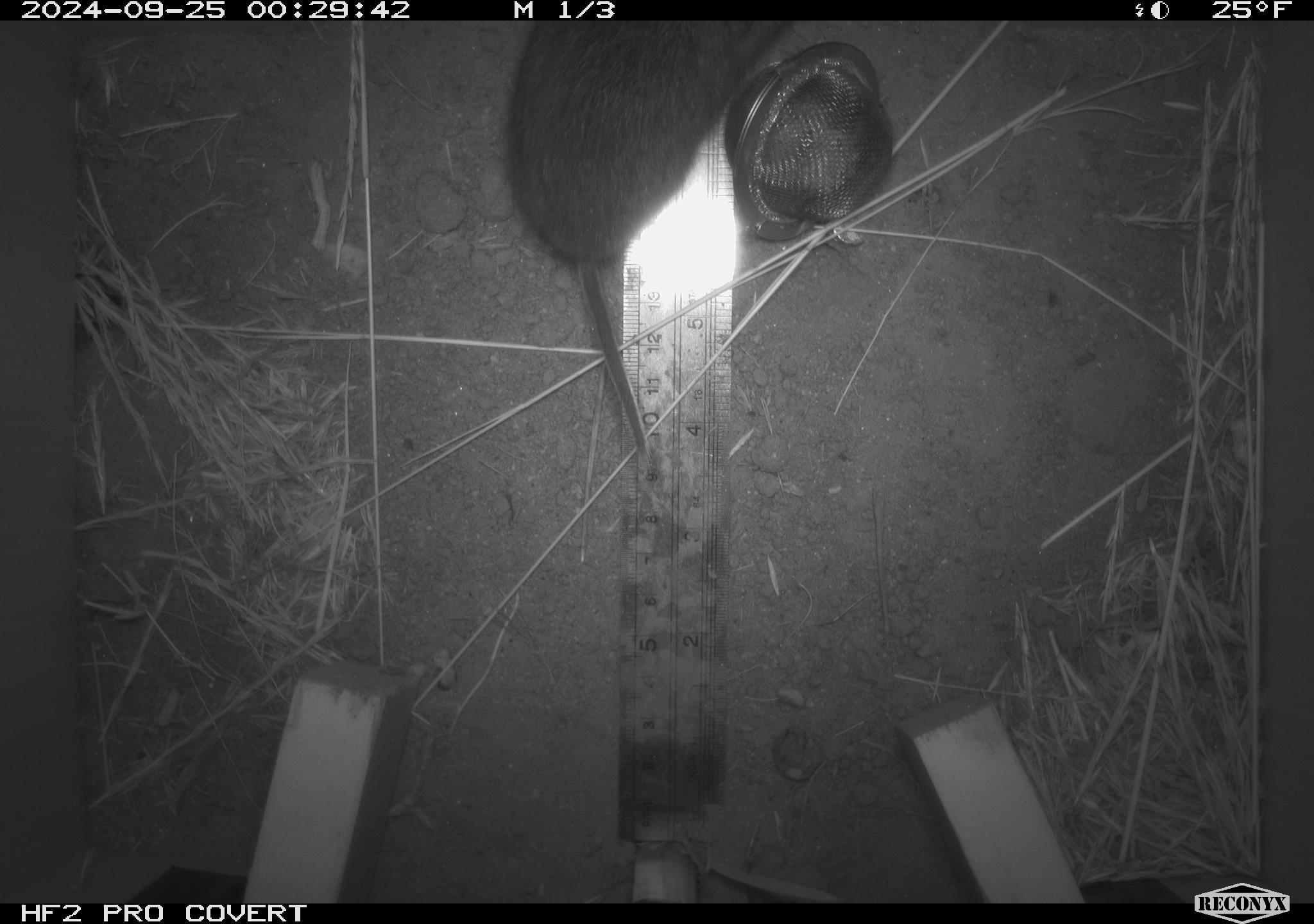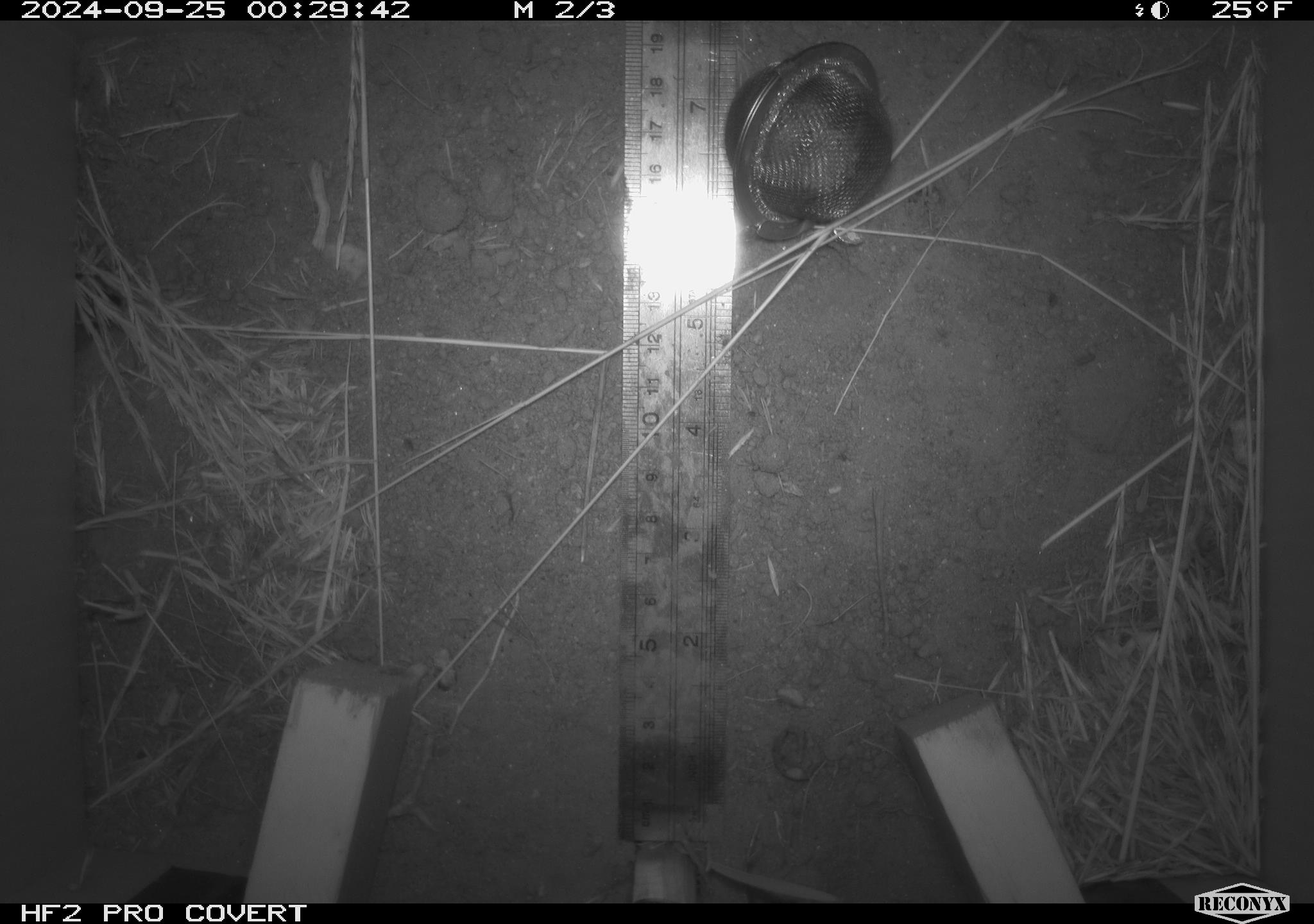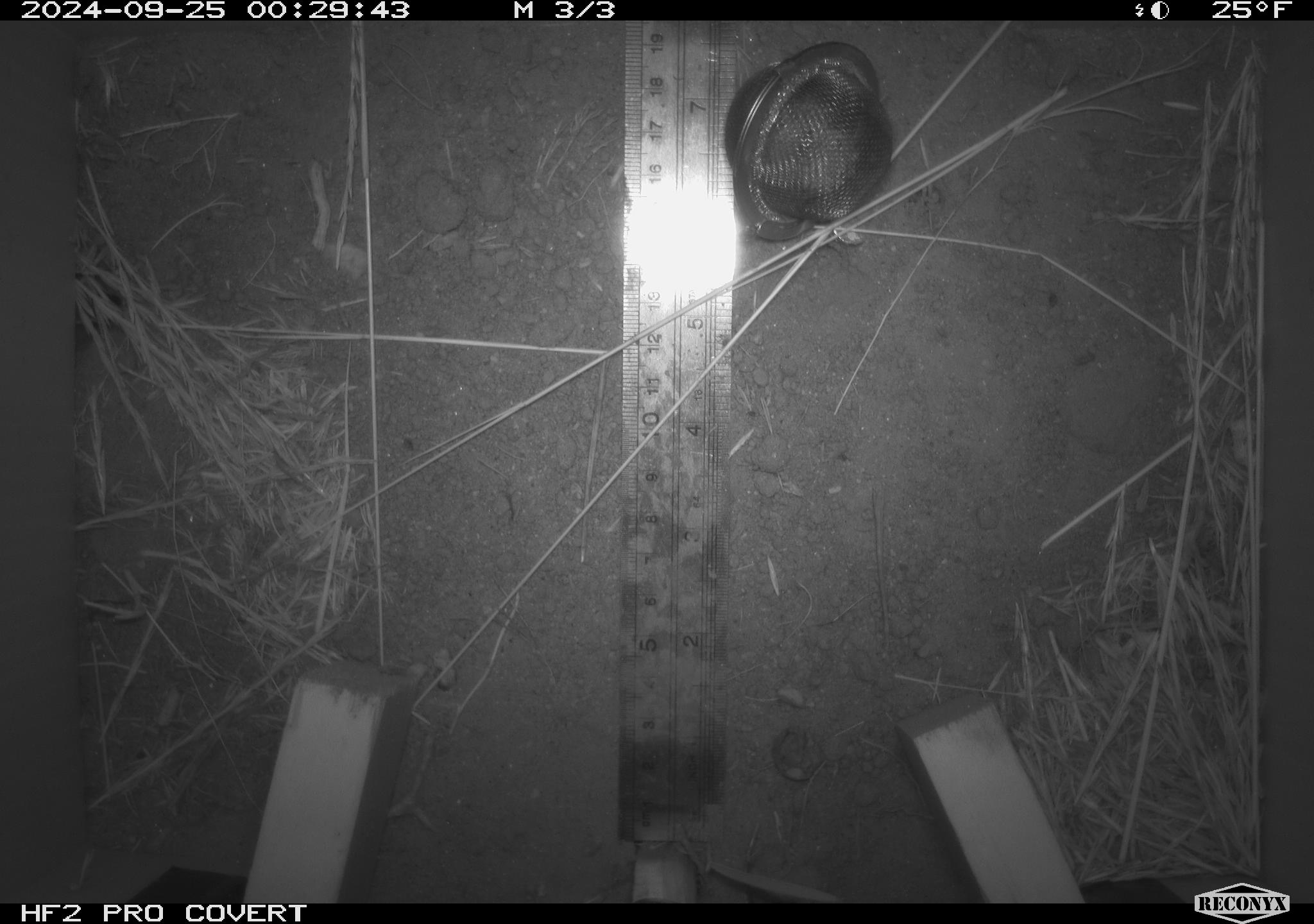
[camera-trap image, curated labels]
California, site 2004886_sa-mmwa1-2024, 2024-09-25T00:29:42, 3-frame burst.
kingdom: Animalia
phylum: Chordata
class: Mammalia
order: Rodentia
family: Cricetidae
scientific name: Arvicolinae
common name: voles, lemmings, and muskrats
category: arvicolinae subfamily